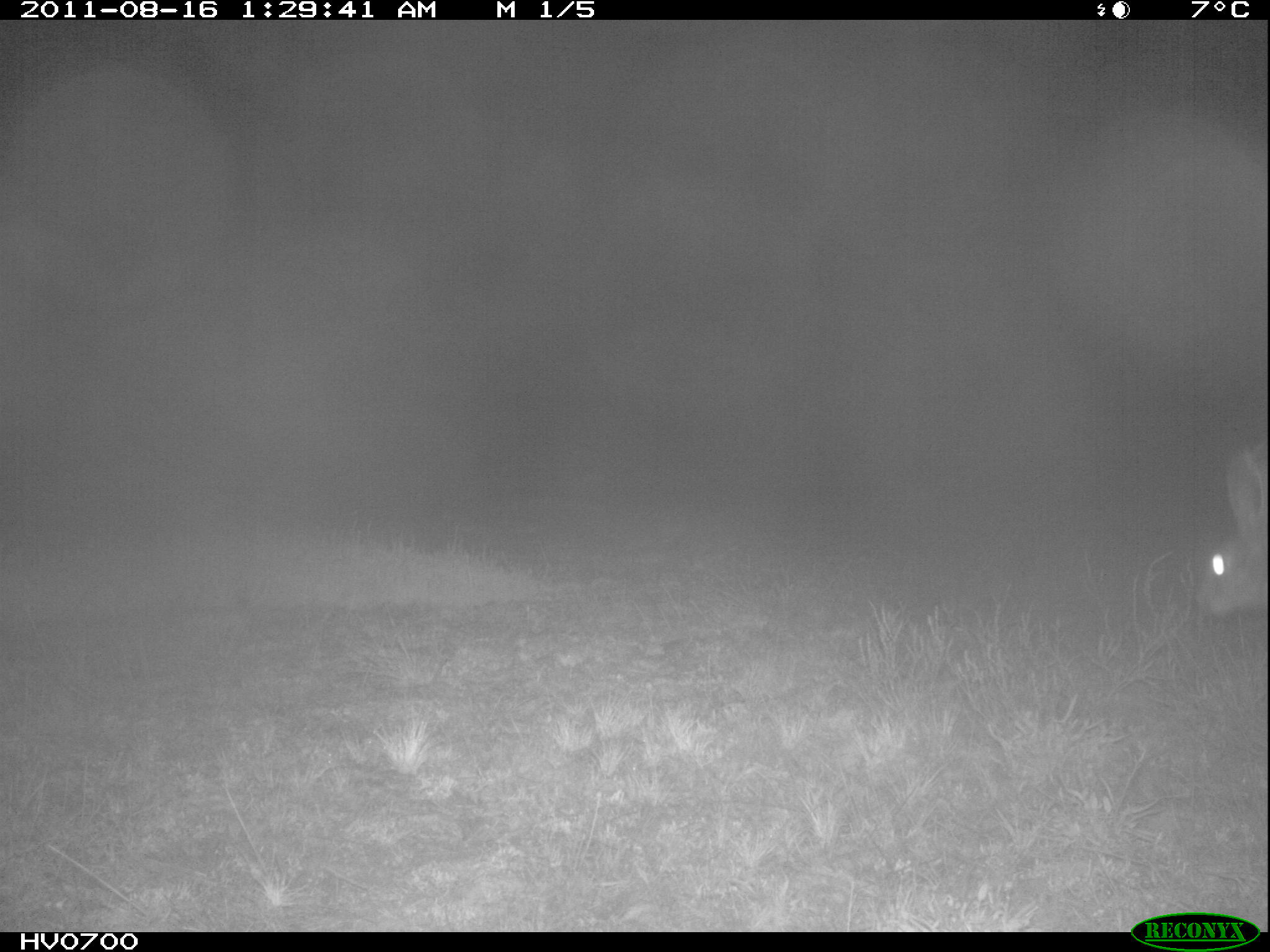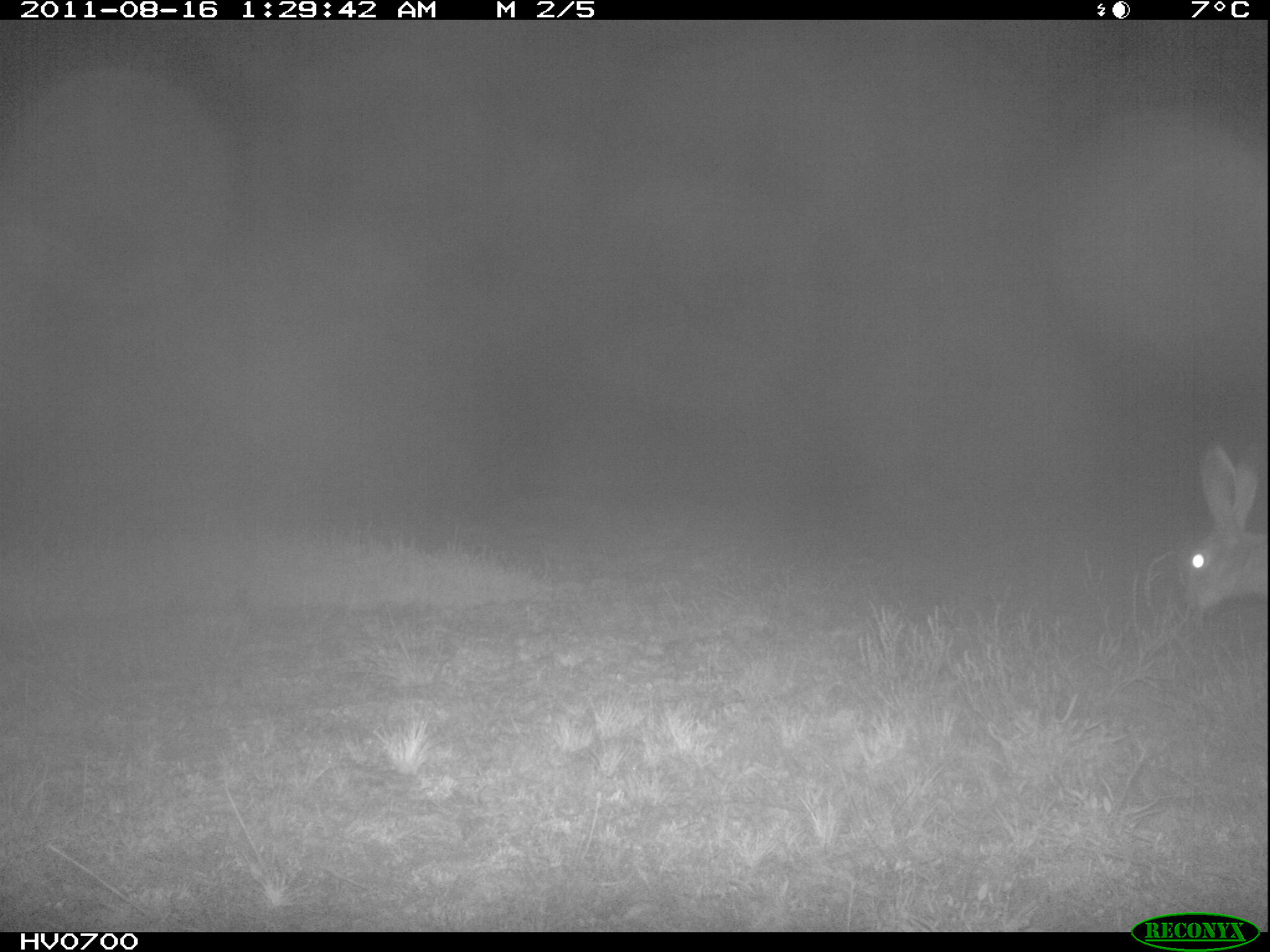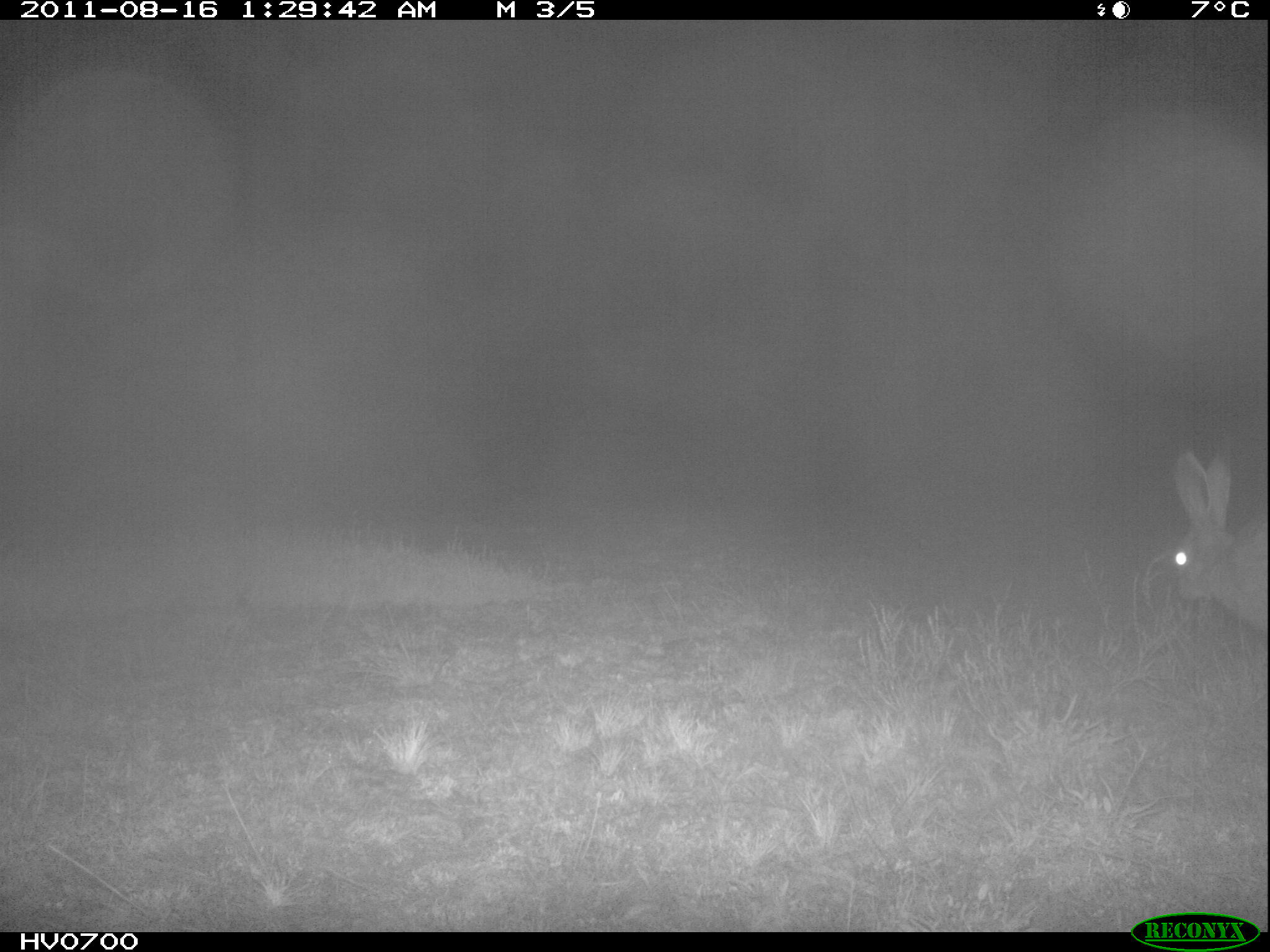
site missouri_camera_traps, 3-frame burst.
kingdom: Animalia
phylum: Chordata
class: Mammalia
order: Lagomorpha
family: Leporidae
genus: Lepus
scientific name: Lepus europaeus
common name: european hare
European hare (Lepus europaeus). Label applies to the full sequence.